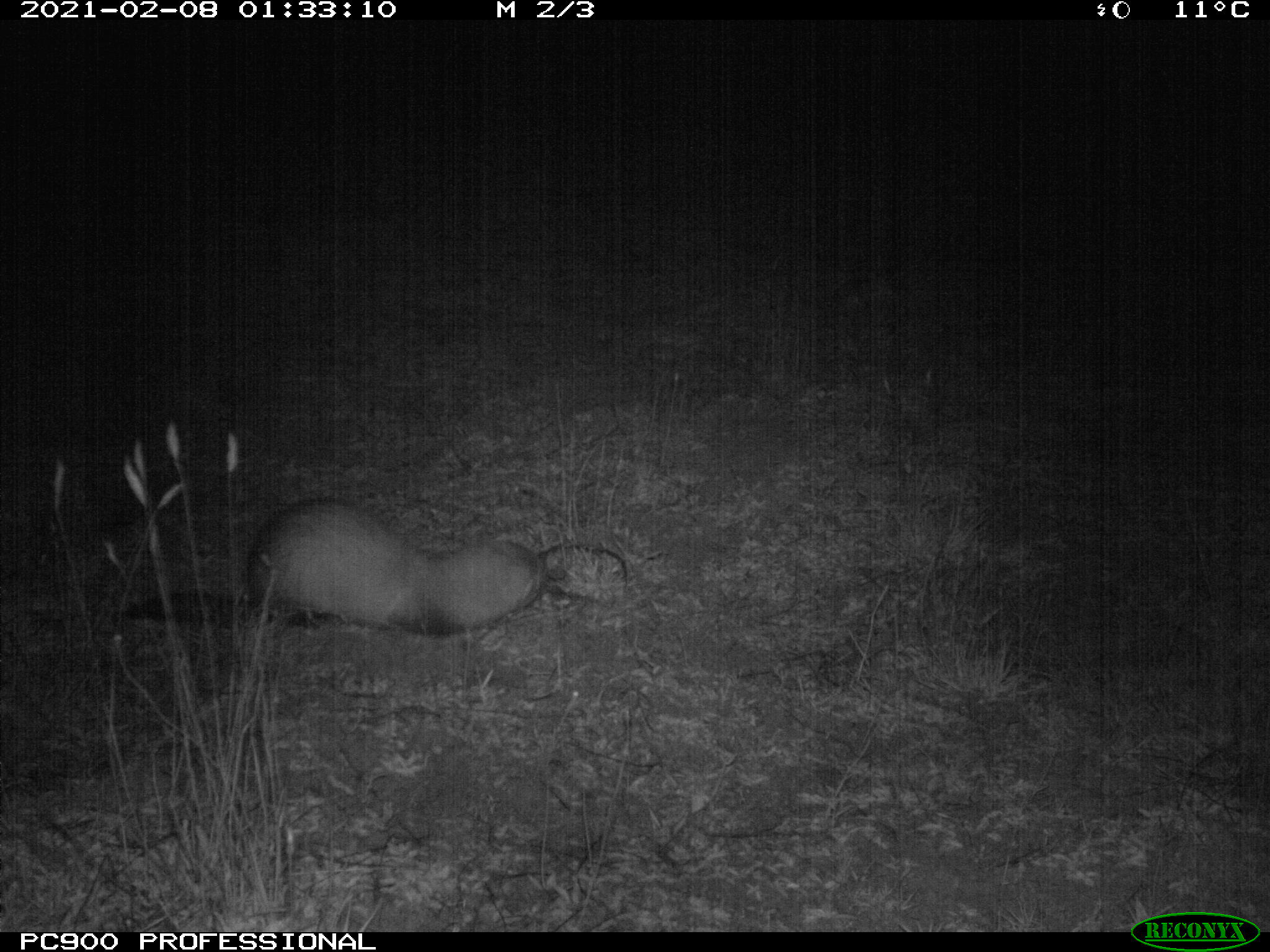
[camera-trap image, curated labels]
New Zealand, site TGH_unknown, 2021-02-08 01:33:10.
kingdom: Animalia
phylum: Chordata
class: Mammalia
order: Carnivora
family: Mustelidae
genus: Mustela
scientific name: Mustela furo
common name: ferret